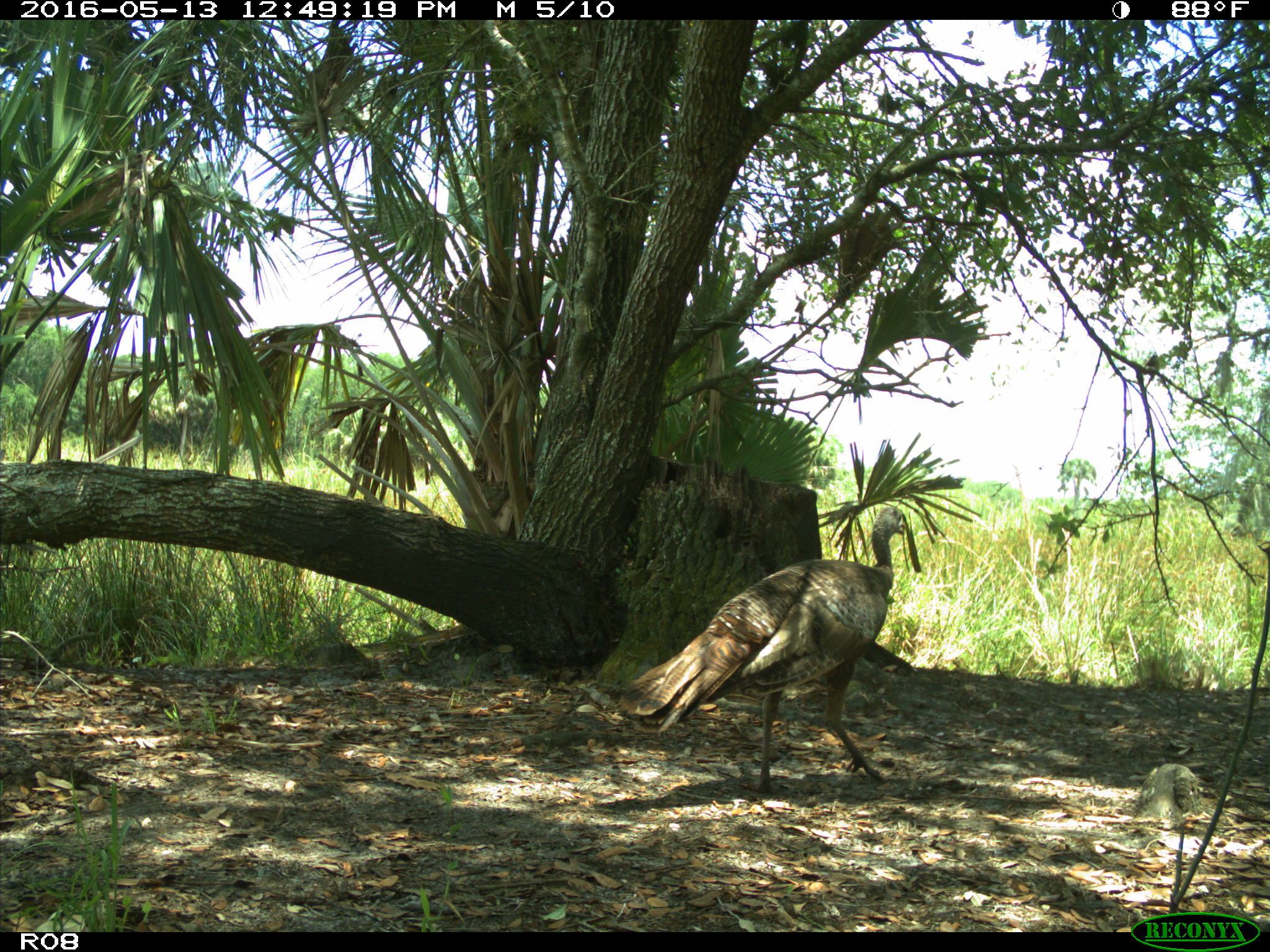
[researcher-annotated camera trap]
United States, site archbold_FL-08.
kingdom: Animalia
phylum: Chordata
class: Aves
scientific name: Aves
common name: birds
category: unidentified bird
Unidentified bird (birds) (Aves).